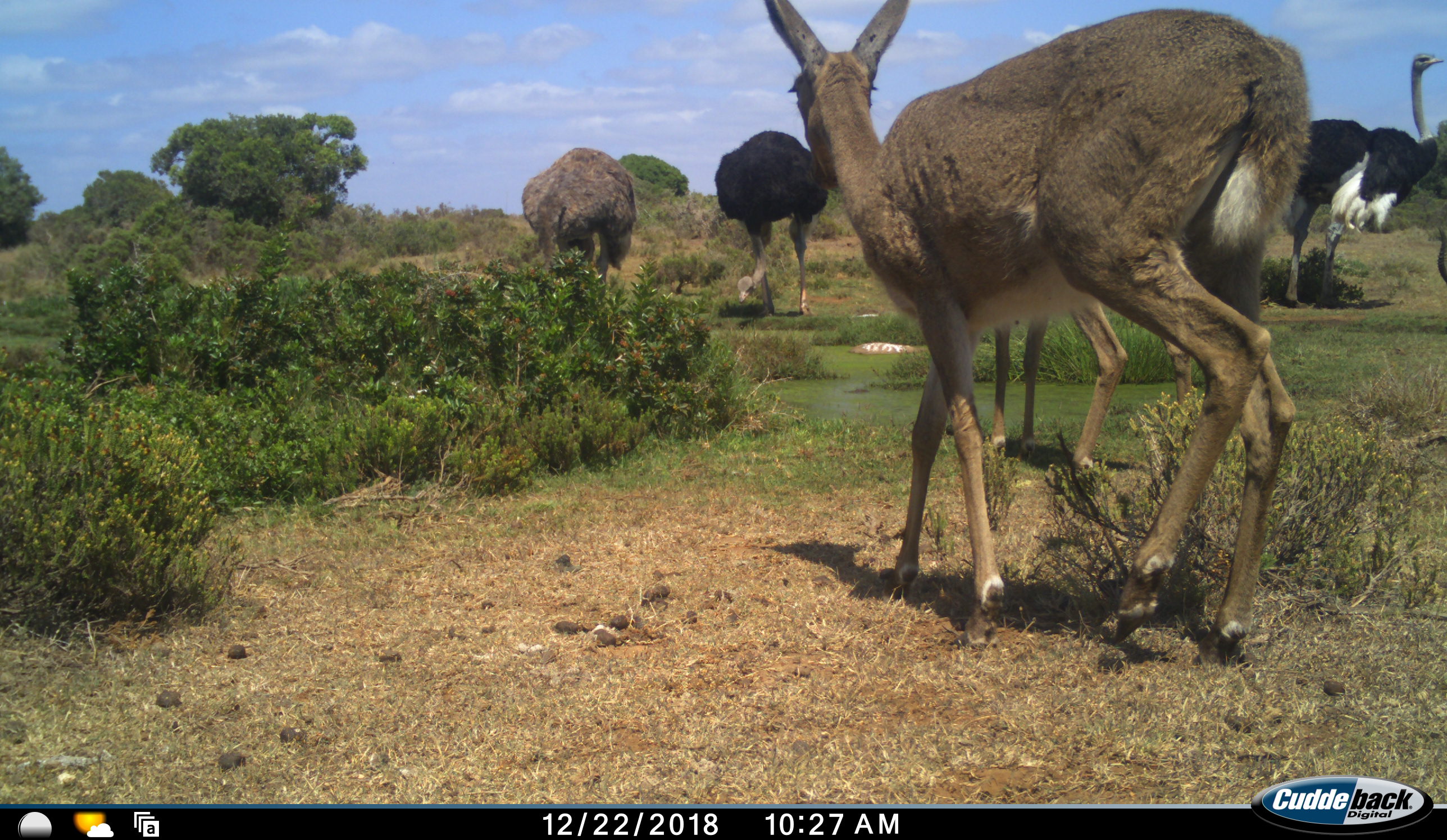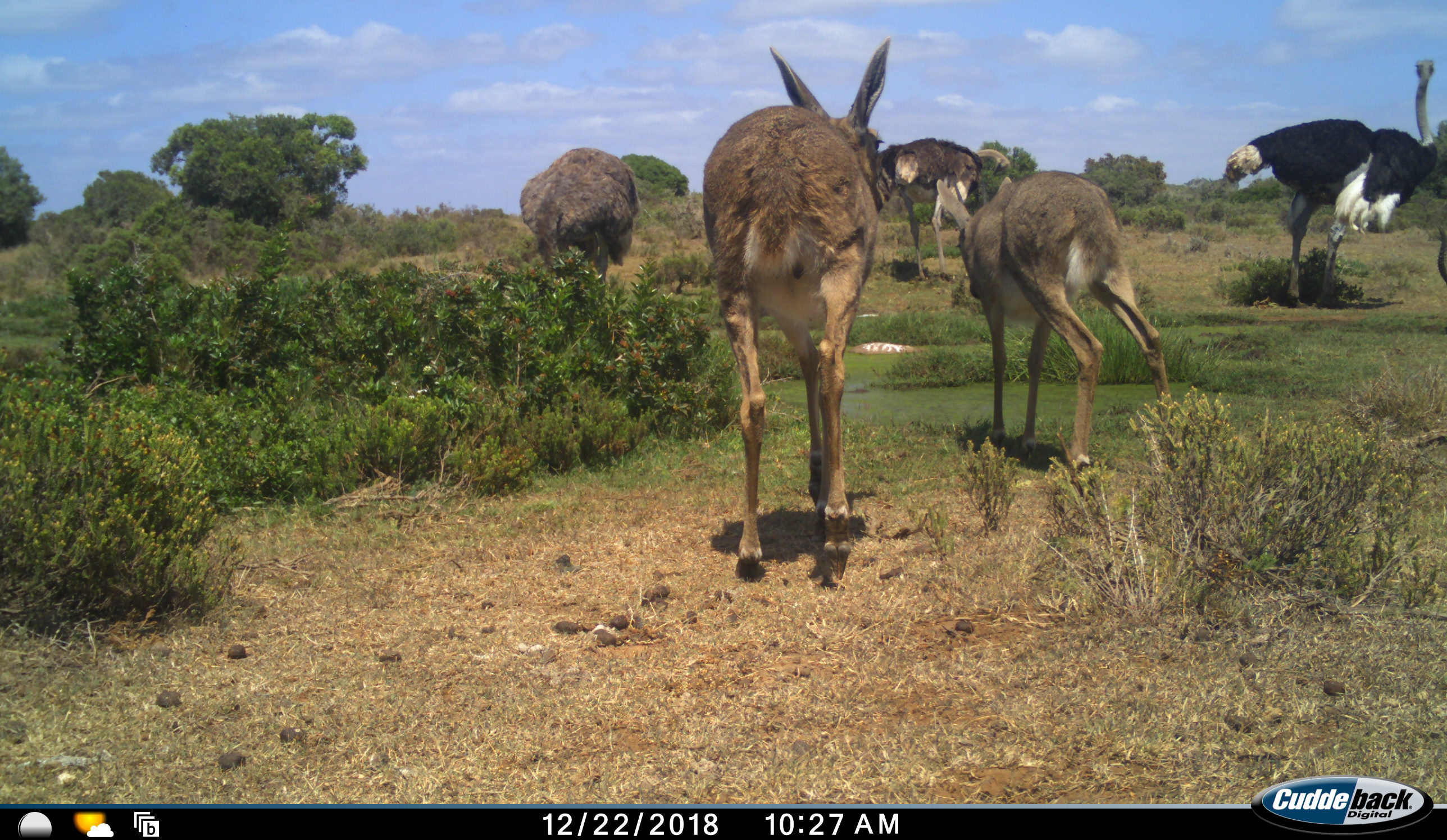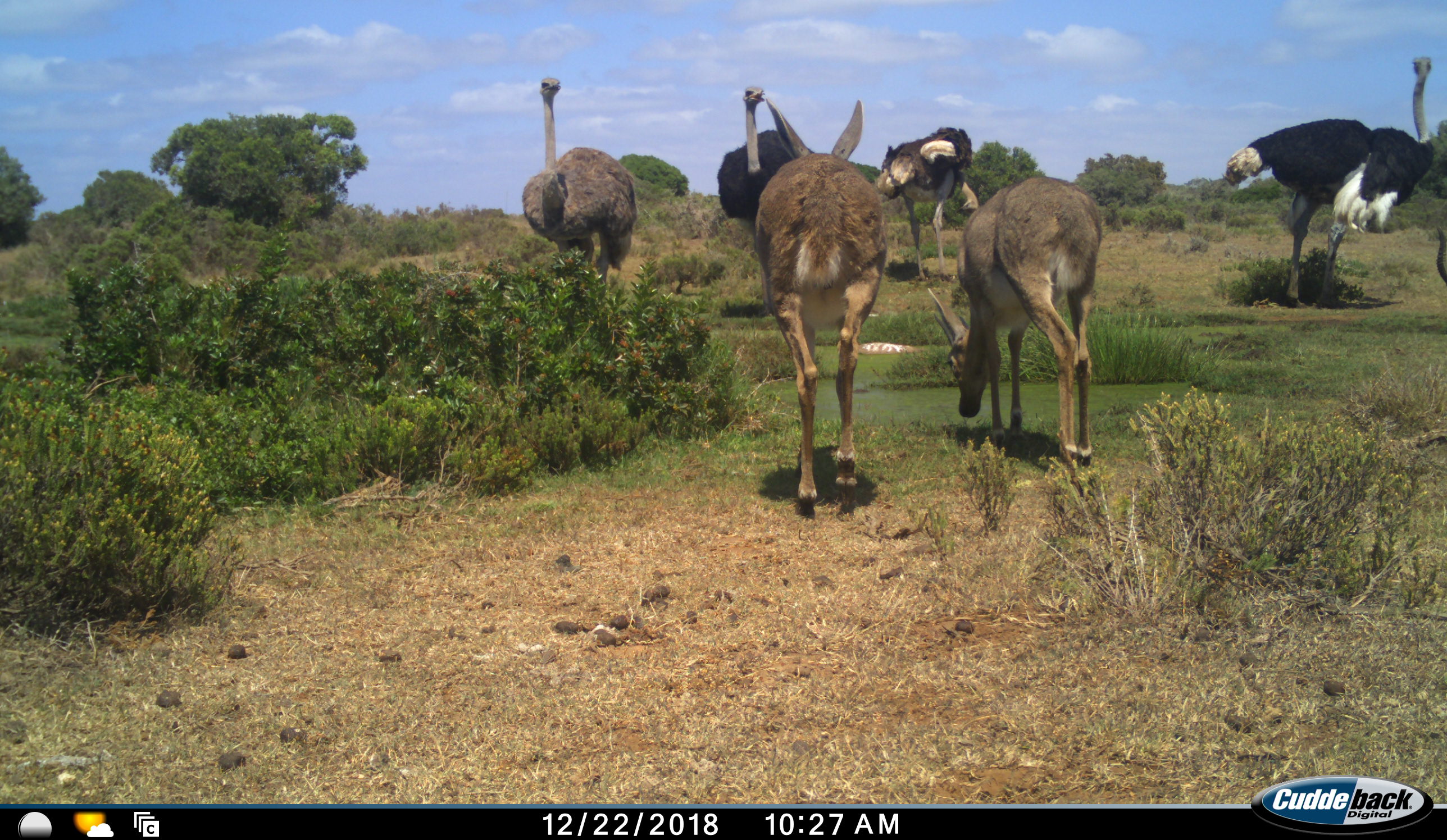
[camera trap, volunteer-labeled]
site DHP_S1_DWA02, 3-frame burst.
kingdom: Animalia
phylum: Chordata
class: Aves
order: Struthioniformes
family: Struthionidae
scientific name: Struthionidae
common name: ostrich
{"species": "ostrich (Struthionidae)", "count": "4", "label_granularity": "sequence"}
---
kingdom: Animalia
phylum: Chordata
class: Mammalia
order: Artiodactyla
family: Bovidae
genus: Pelea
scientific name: Pelea capreolus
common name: grey rhebok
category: rhebokgrey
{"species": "rhebokgrey (grey rhebok) (Pelea capreolus)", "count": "2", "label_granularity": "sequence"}